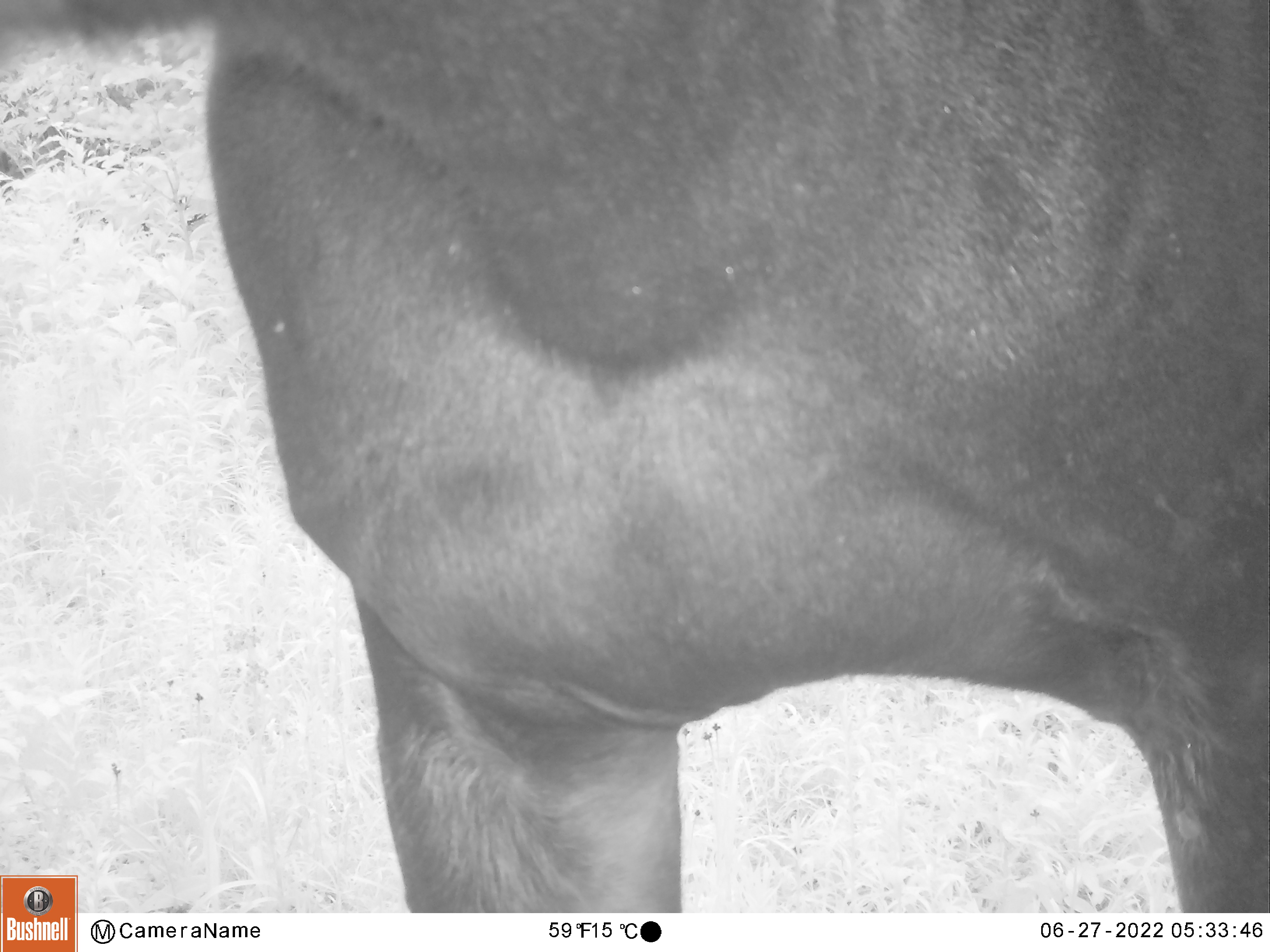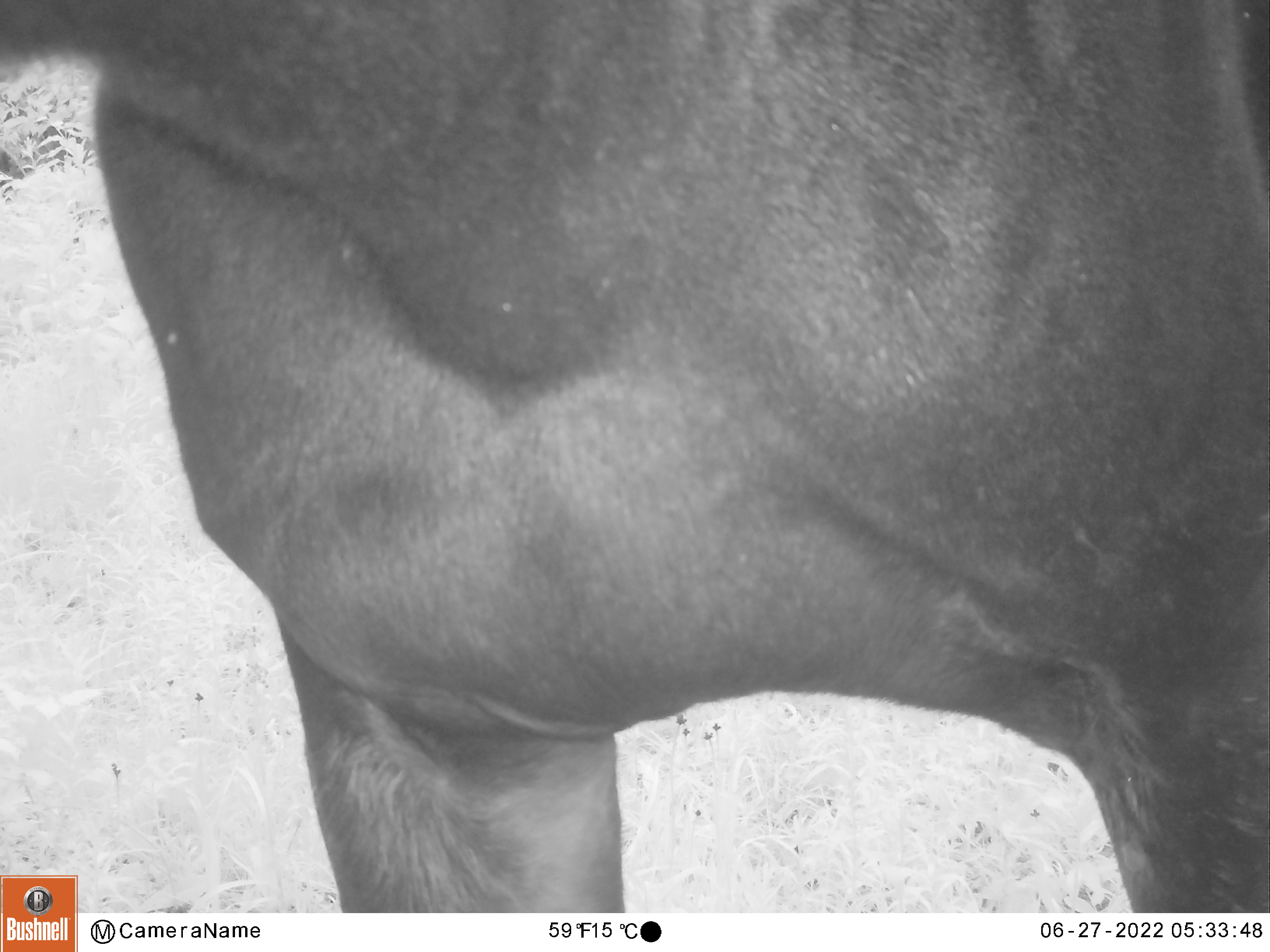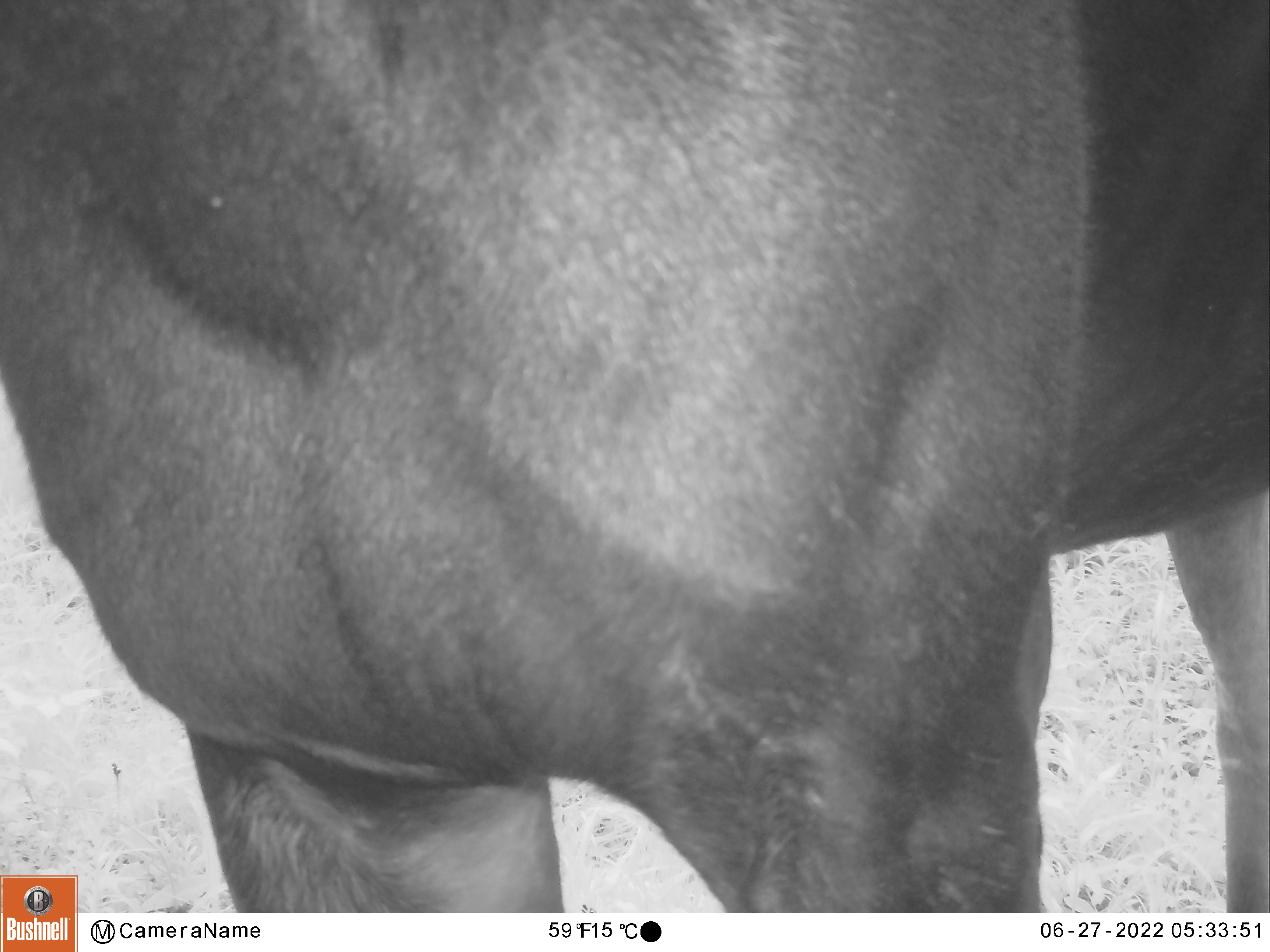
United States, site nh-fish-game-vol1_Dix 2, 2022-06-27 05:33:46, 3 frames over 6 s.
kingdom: Animalia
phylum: Chordata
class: Mammalia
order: Artiodactyla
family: Cervidae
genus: Alces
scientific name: Alces alces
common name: moose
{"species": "moose (Alces alces)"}